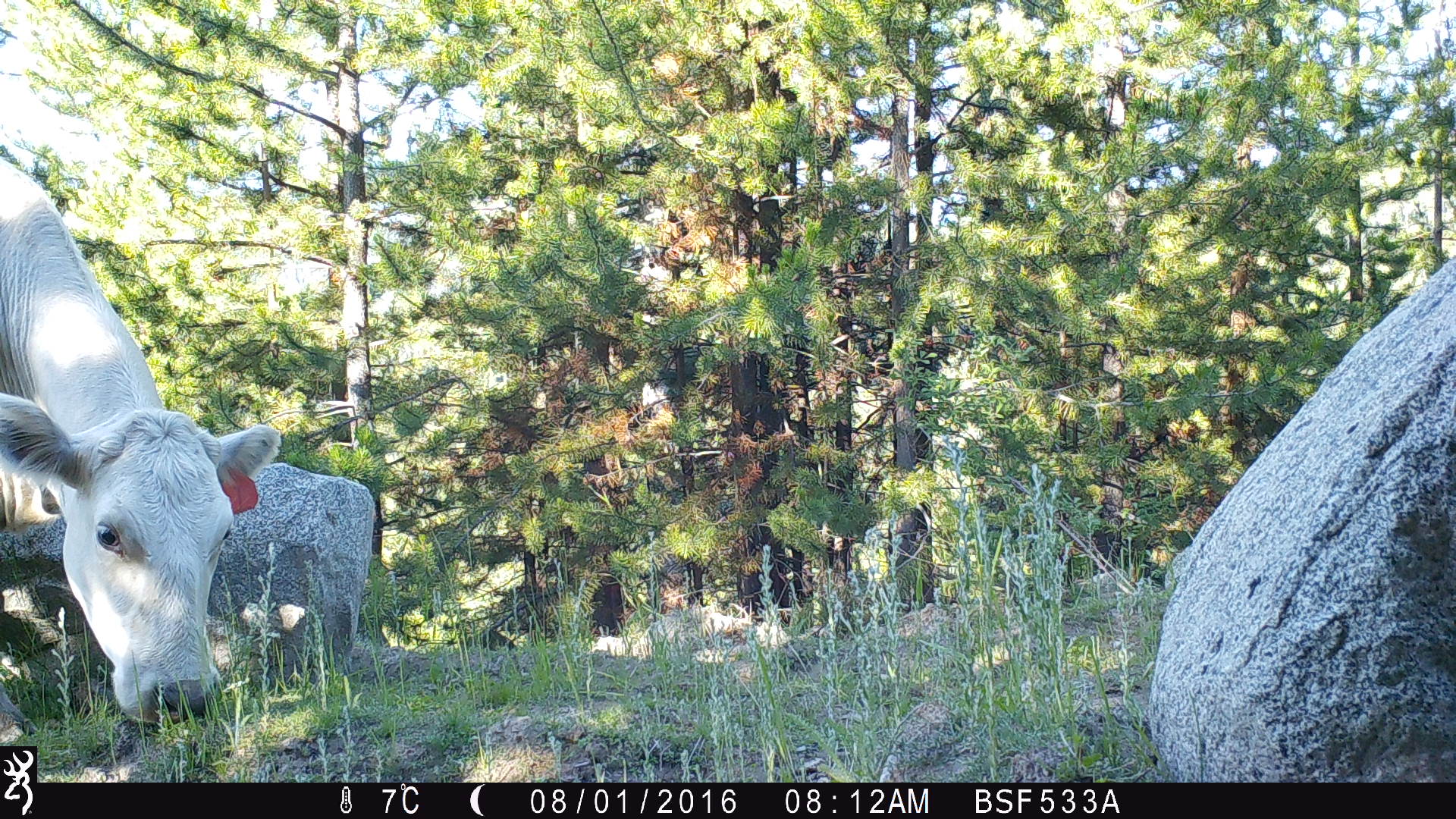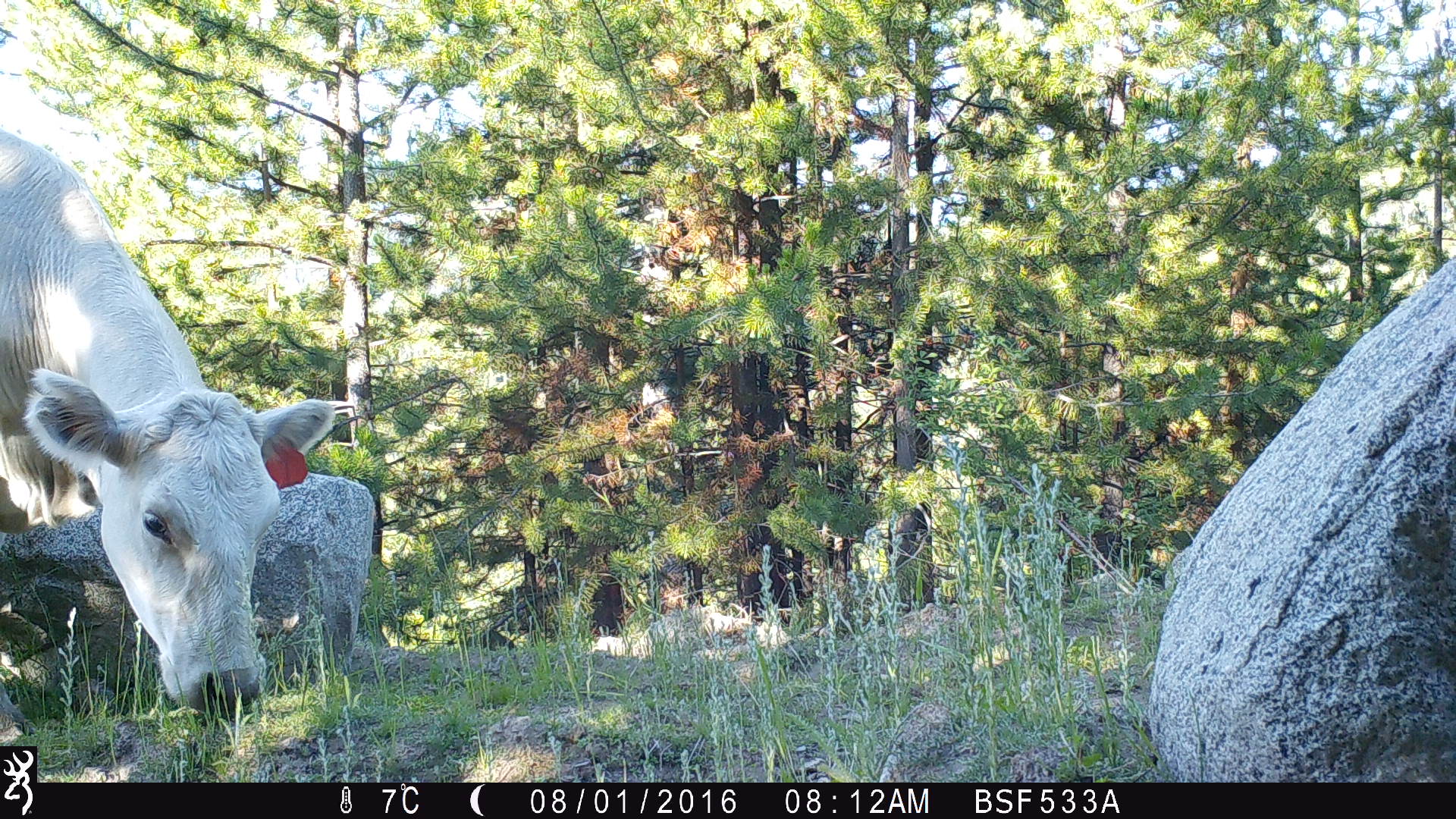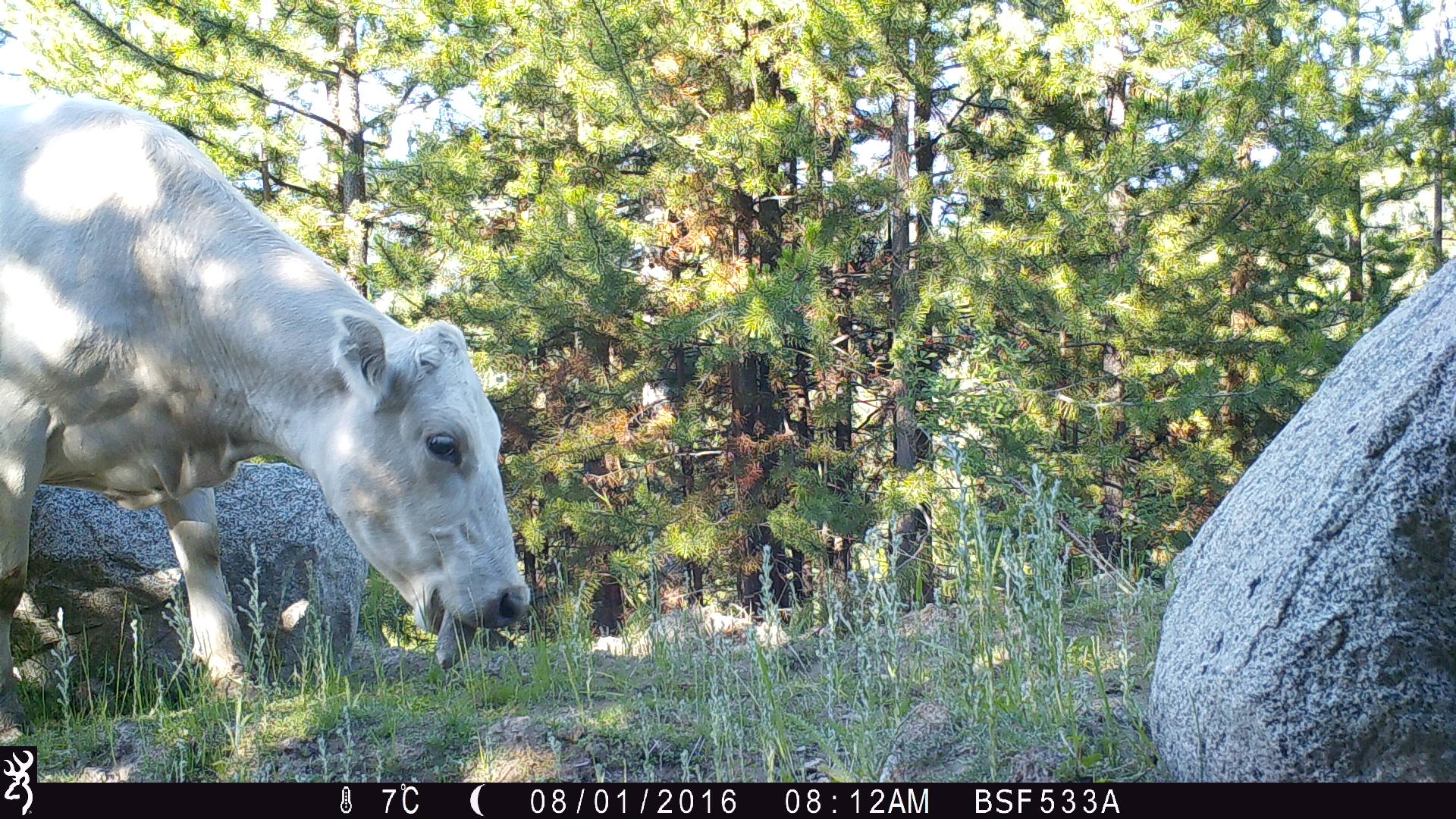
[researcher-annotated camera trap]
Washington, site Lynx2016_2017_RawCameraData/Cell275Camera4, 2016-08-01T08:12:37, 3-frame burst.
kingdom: Animalia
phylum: Chordata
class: Mammalia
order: Artiodactyla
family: Bovidae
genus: Bos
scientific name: Bos taurus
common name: domestic cattle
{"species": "domestic cattle (Bos taurus)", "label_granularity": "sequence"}